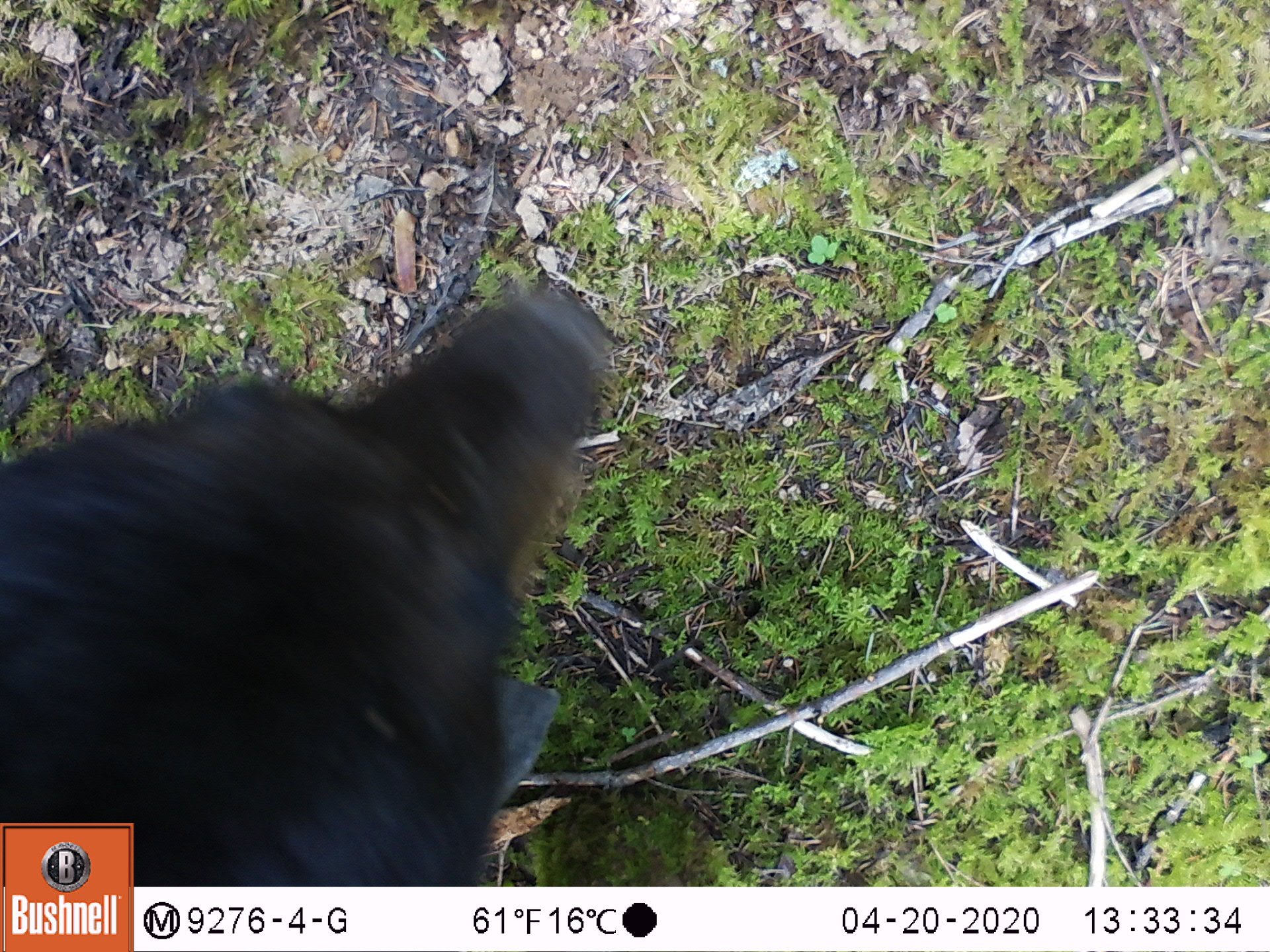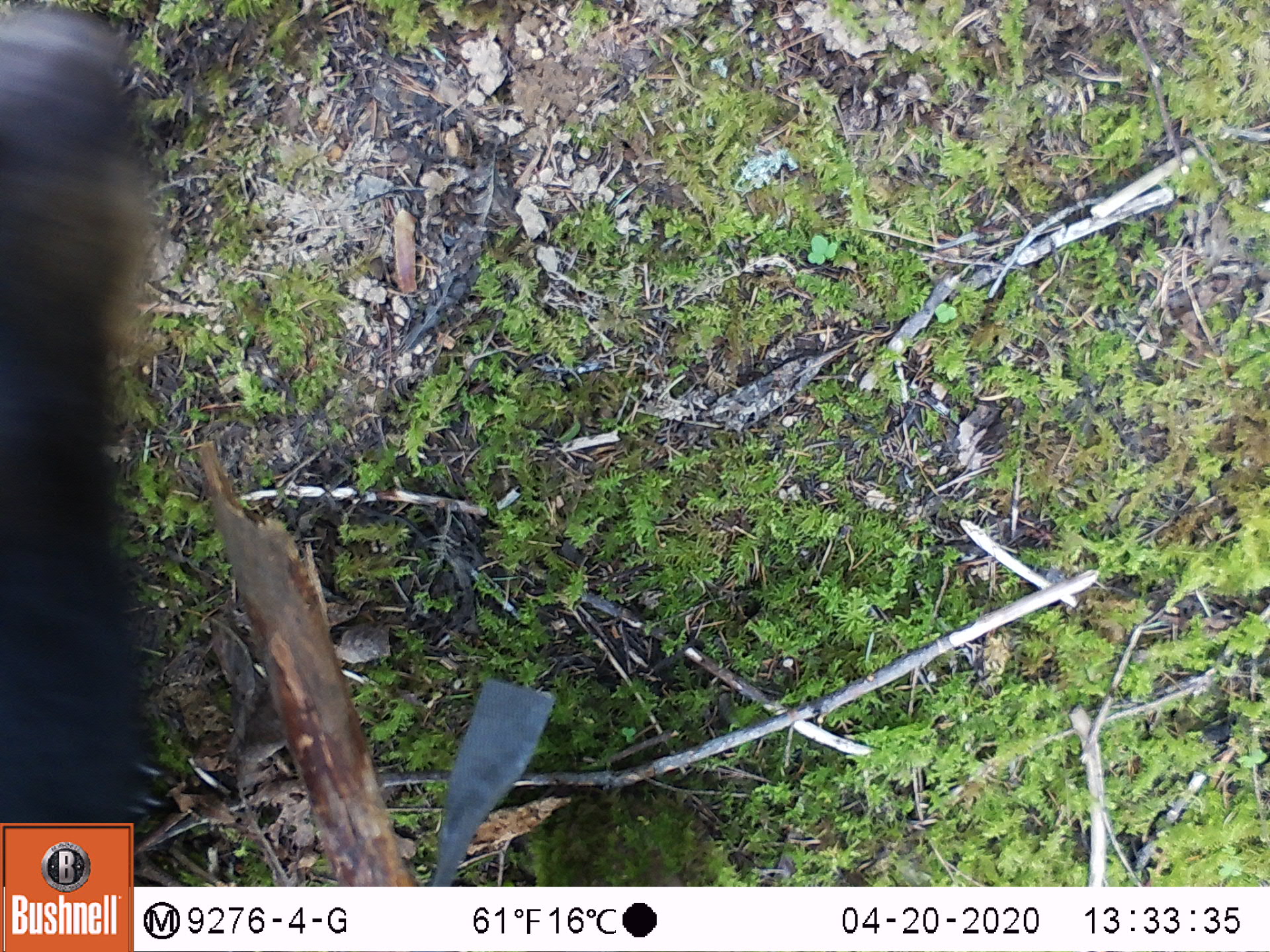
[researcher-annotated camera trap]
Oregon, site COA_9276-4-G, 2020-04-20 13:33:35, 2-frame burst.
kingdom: Animalia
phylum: Chordata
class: Mammalia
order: Carnivora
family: Ursidae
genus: Ursus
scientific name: Ursus americanus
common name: american black bear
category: black bear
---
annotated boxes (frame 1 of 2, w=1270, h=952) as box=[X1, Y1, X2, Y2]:
black bear: box=[3, 293, 630, 816]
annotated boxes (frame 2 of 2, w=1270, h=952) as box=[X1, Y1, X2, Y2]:
black bear: box=[3, 6, 167, 803]